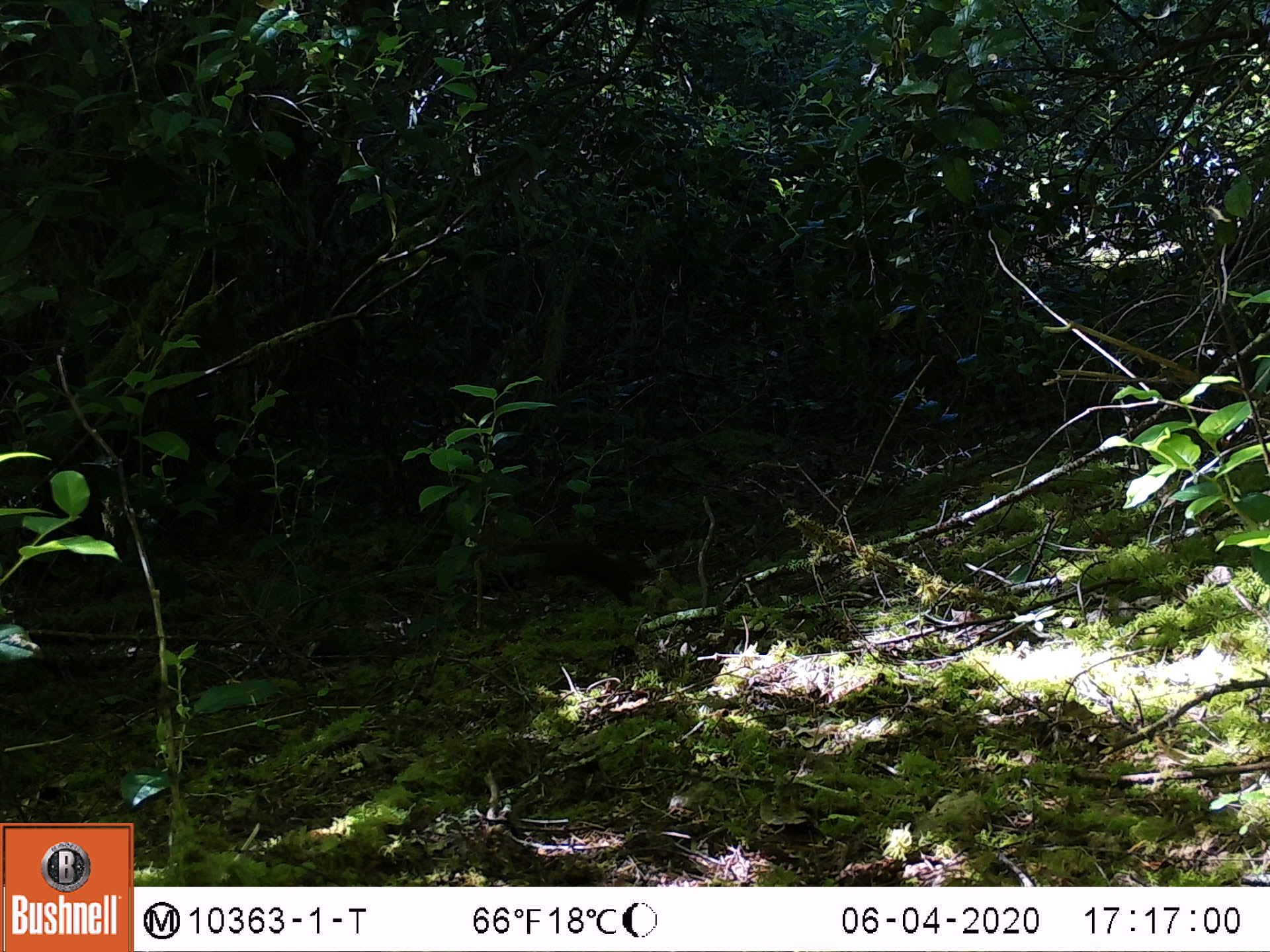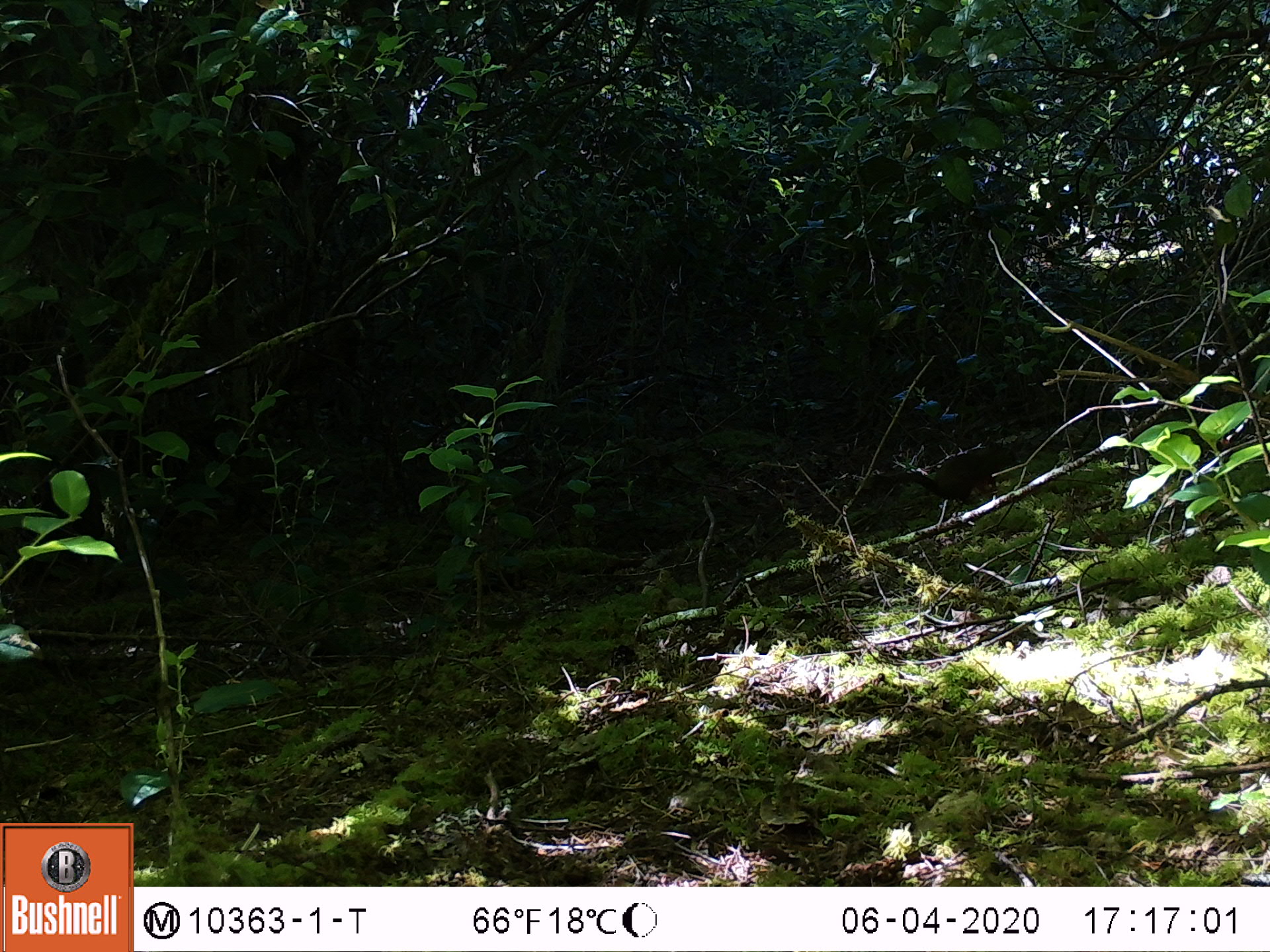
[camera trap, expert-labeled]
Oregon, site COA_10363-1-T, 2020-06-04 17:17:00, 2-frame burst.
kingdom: Animalia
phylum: Chordata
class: Mammalia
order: Rodentia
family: Sciuridae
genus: Tamiasciurus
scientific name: Tamiasciurus douglasii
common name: douglas squirrel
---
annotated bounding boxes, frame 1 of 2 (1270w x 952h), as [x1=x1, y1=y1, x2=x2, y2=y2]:
douglas squirrel: [x1=534, y1=528, x2=675, y2=614]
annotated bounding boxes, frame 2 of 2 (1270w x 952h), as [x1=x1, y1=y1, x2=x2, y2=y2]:
douglas squirrel: [x1=892, y1=437, x2=1019, y2=513]